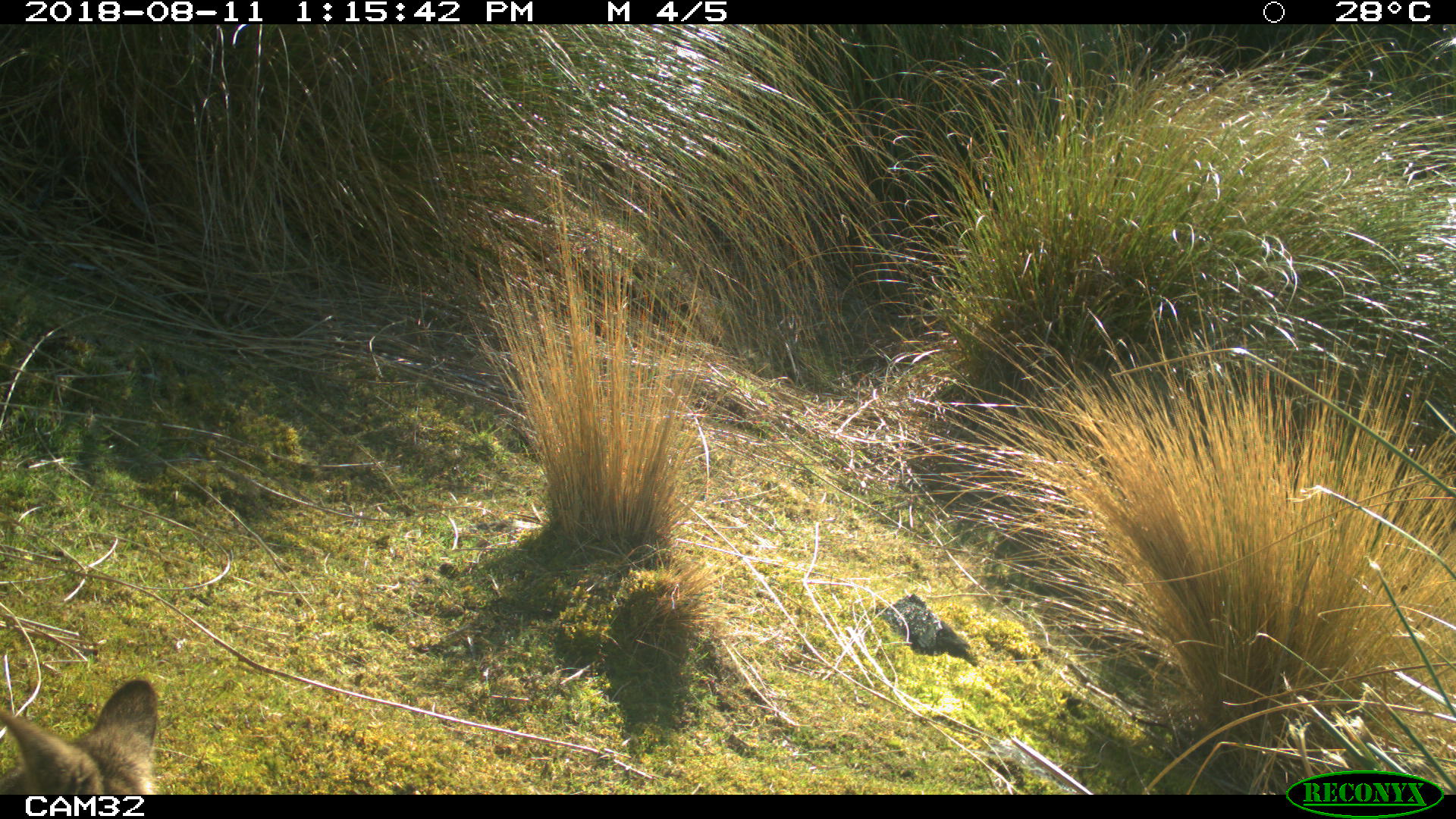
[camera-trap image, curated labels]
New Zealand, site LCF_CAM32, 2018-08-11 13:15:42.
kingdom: Animalia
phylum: Chordata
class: Mammalia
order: Diprotodontia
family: Macropodidae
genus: Notamacropus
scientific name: Notamacropus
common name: wallaby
Wallaby (Notamacropus).